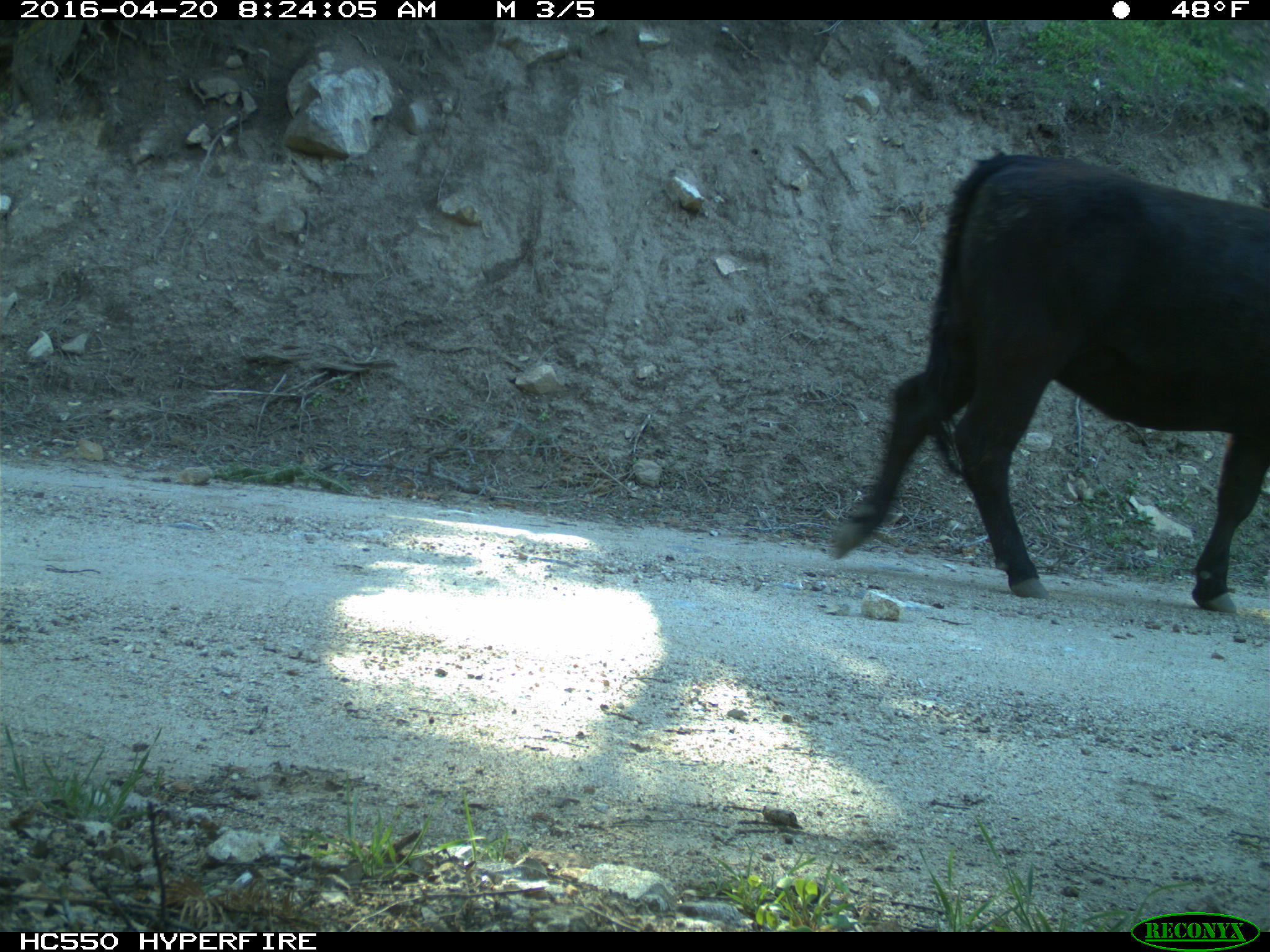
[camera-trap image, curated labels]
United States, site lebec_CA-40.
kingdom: Animalia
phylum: Chordata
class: Mammalia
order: Artiodactyla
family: Bovidae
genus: Bos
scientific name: Bos taurus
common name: domestic cow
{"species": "Bos taurus (domestic cow)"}